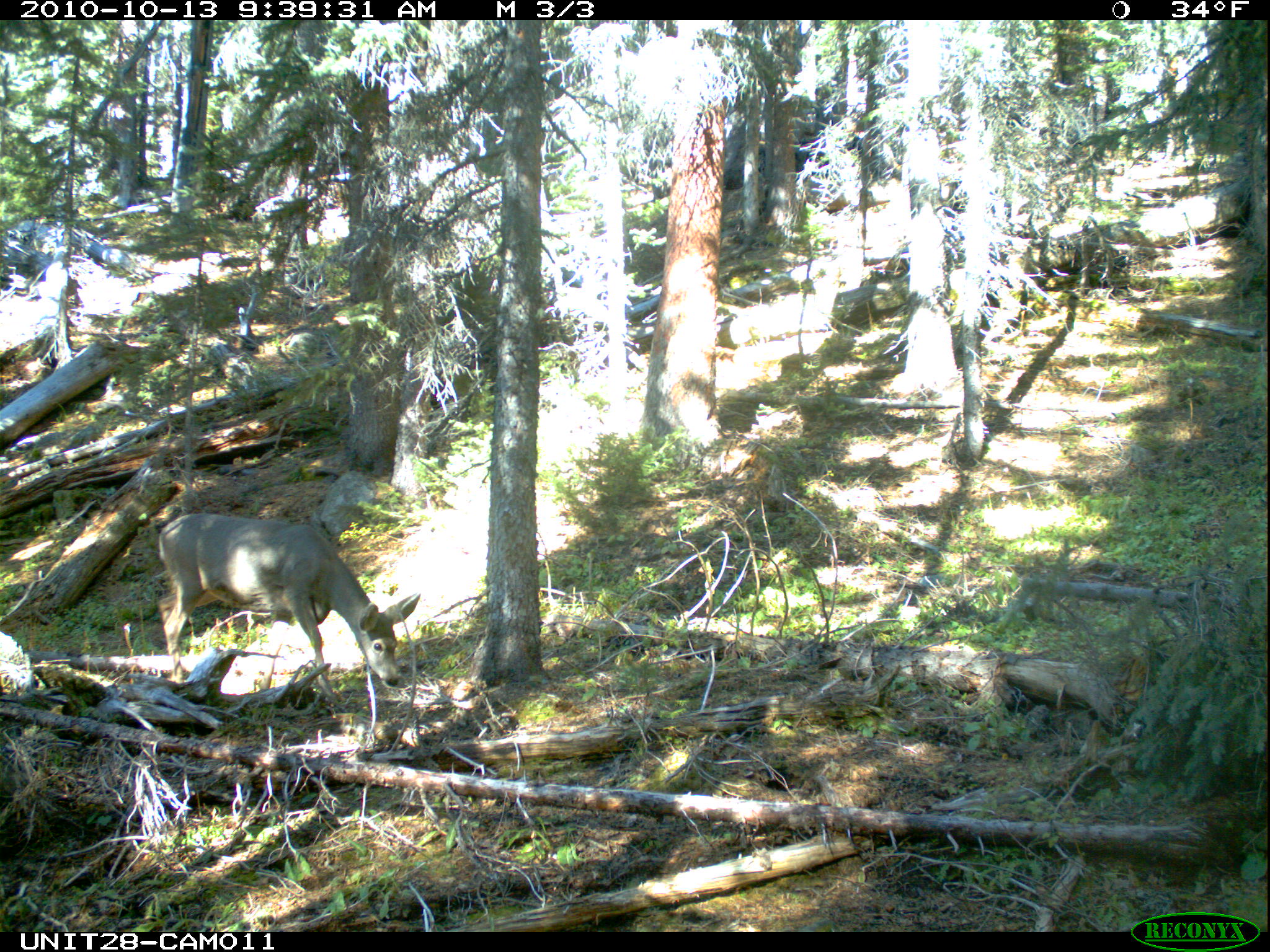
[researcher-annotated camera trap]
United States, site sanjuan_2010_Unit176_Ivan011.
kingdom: Animalia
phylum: Chordata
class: Mammalia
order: Artiodactyla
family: Cervidae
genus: Odocoileus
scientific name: Odocoileus hemionus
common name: mule deer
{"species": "Odocoileus hemionus (mule deer)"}